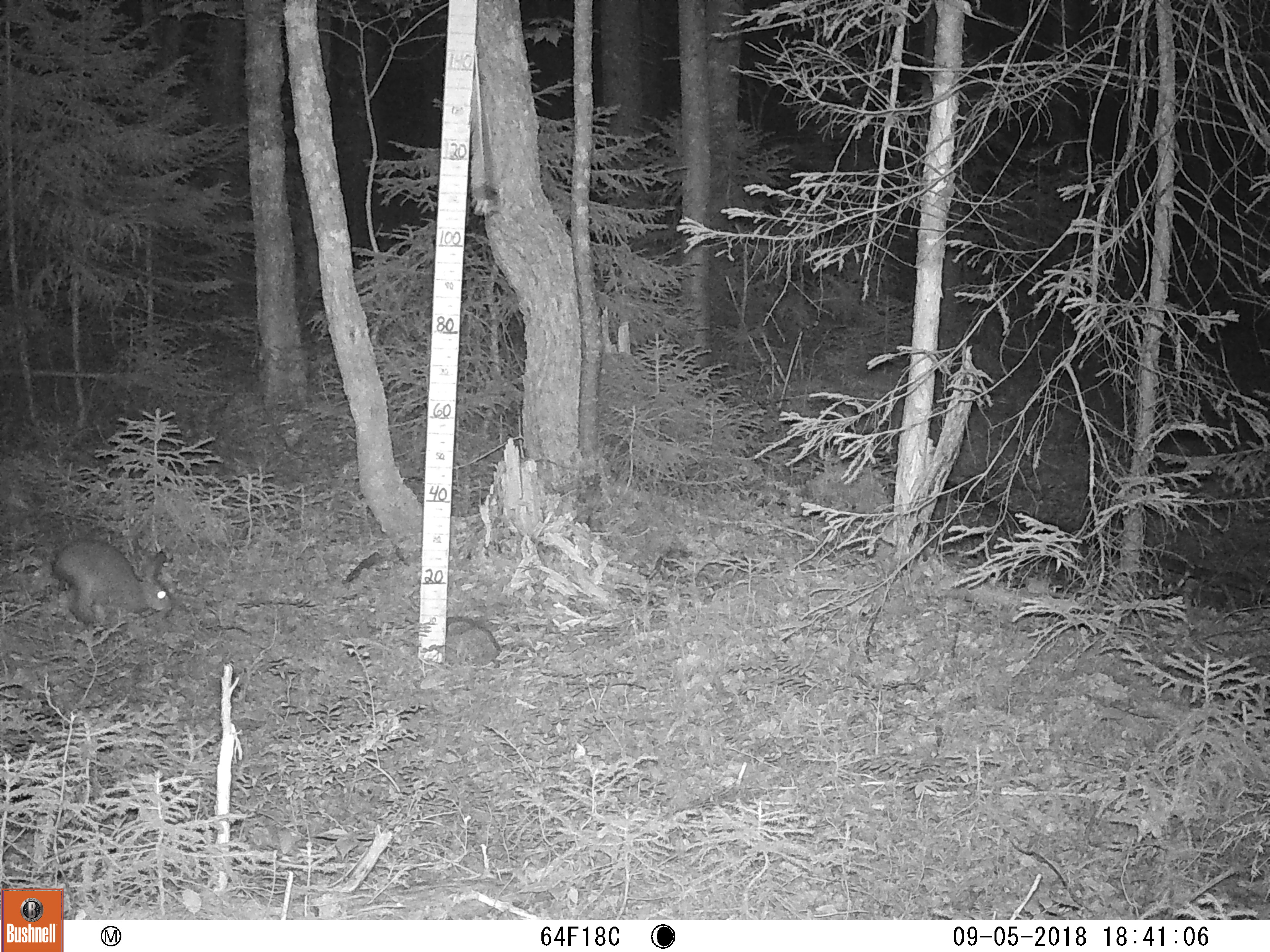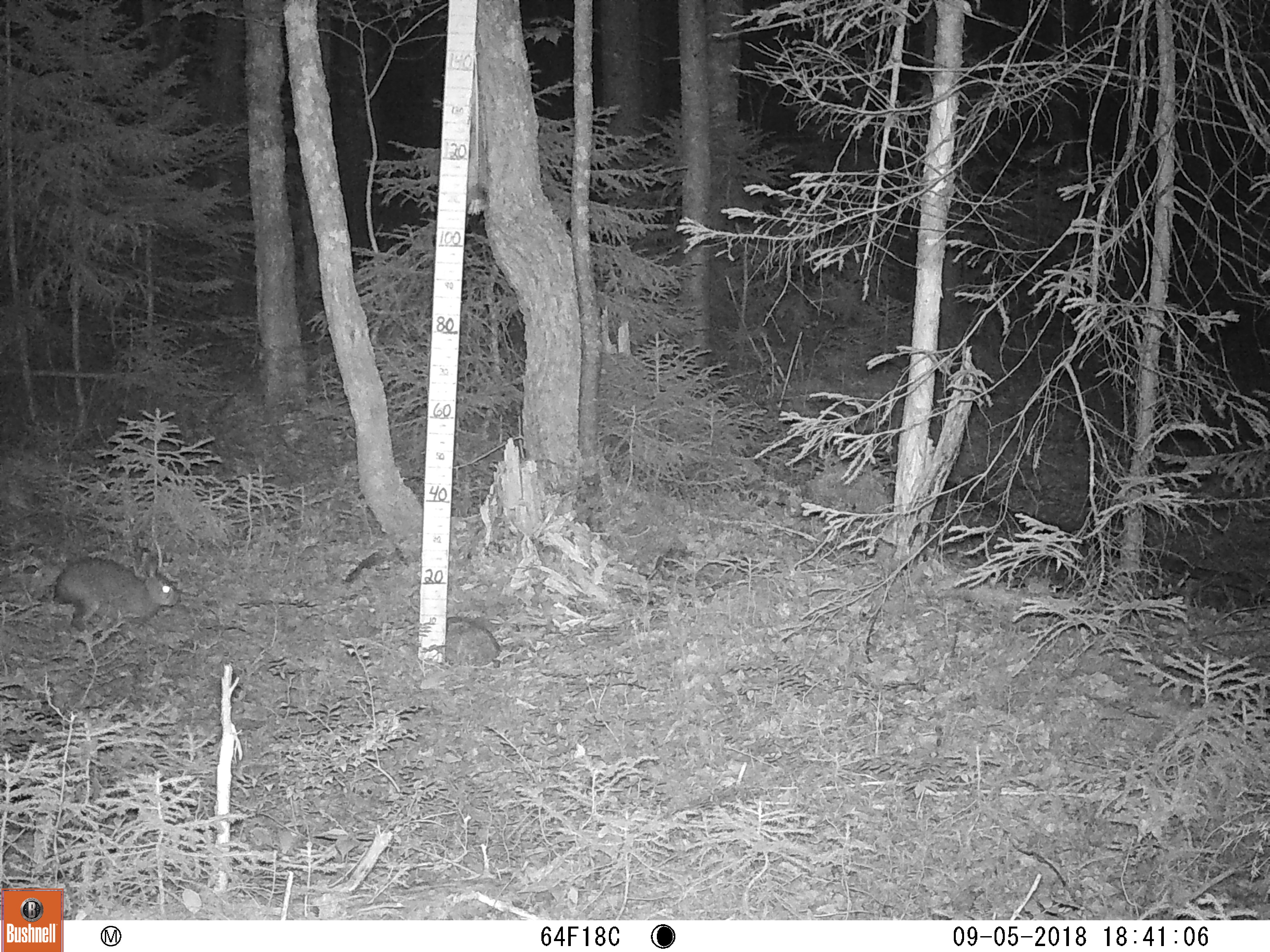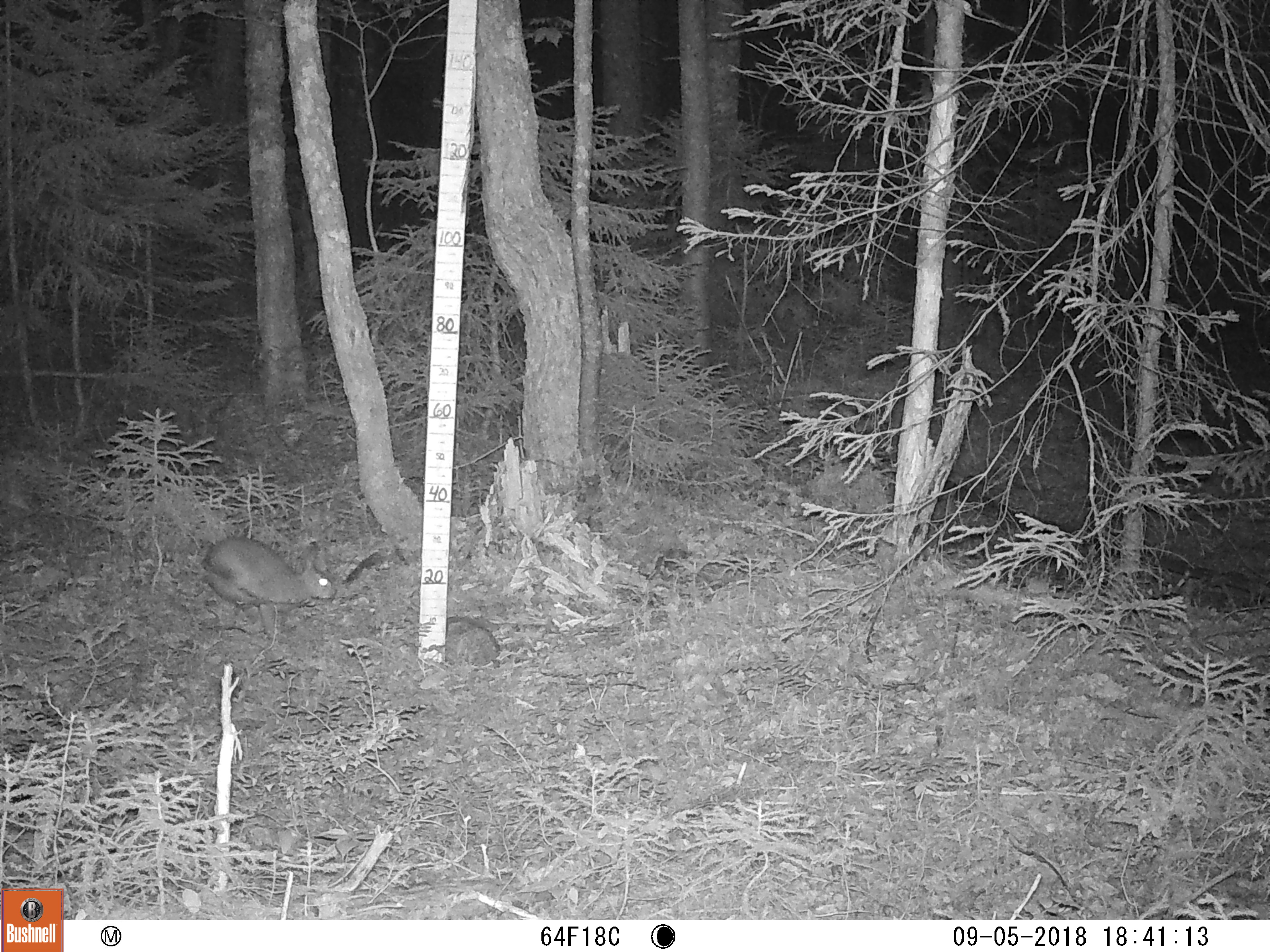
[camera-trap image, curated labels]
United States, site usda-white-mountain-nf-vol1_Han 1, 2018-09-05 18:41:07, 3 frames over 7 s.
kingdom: Animalia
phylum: Chordata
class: Mammalia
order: Lagomorpha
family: Leporidae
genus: Lepus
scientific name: Lepus americanus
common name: snowshoe hare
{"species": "snowshoe hare (Lepus americanus)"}